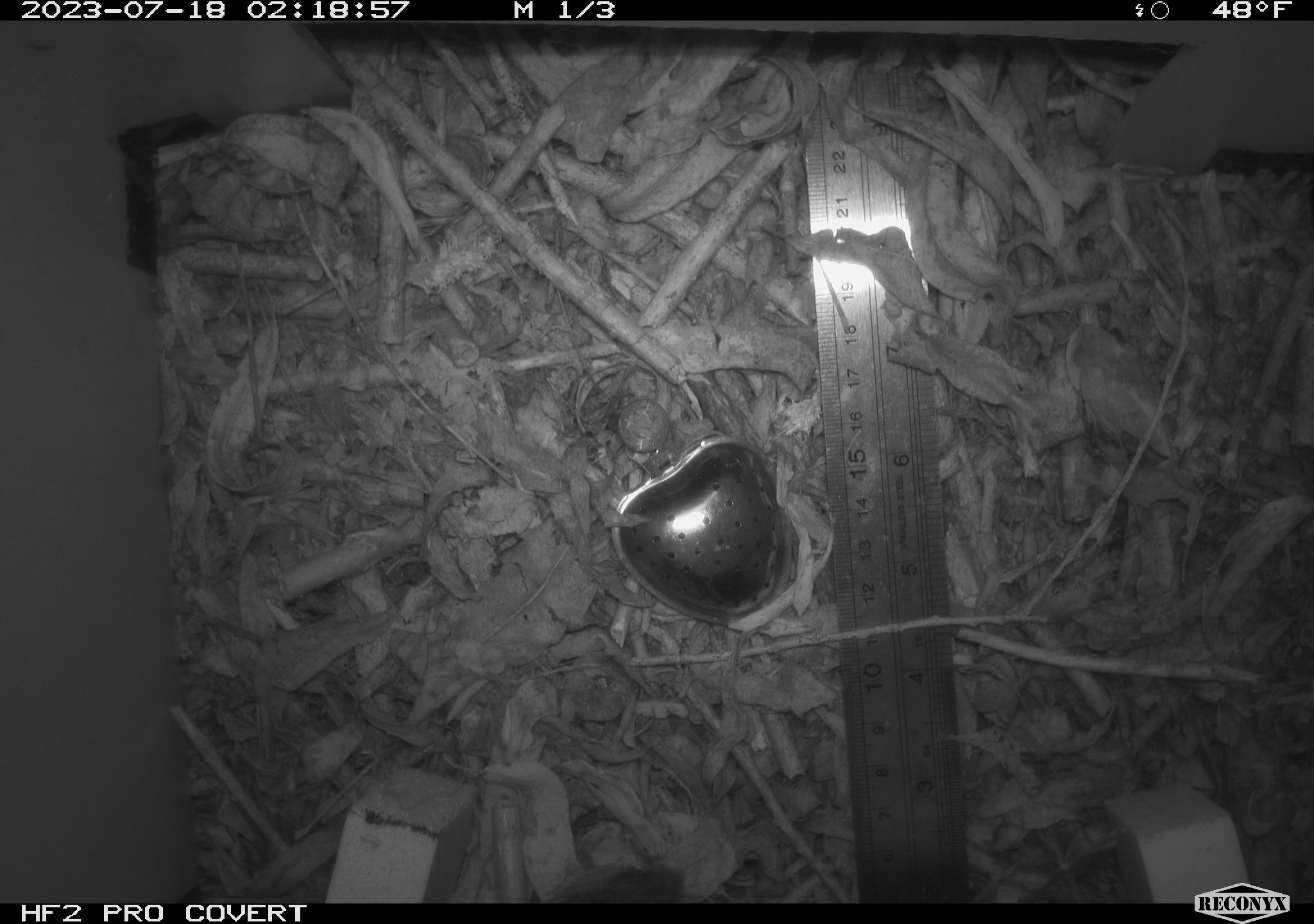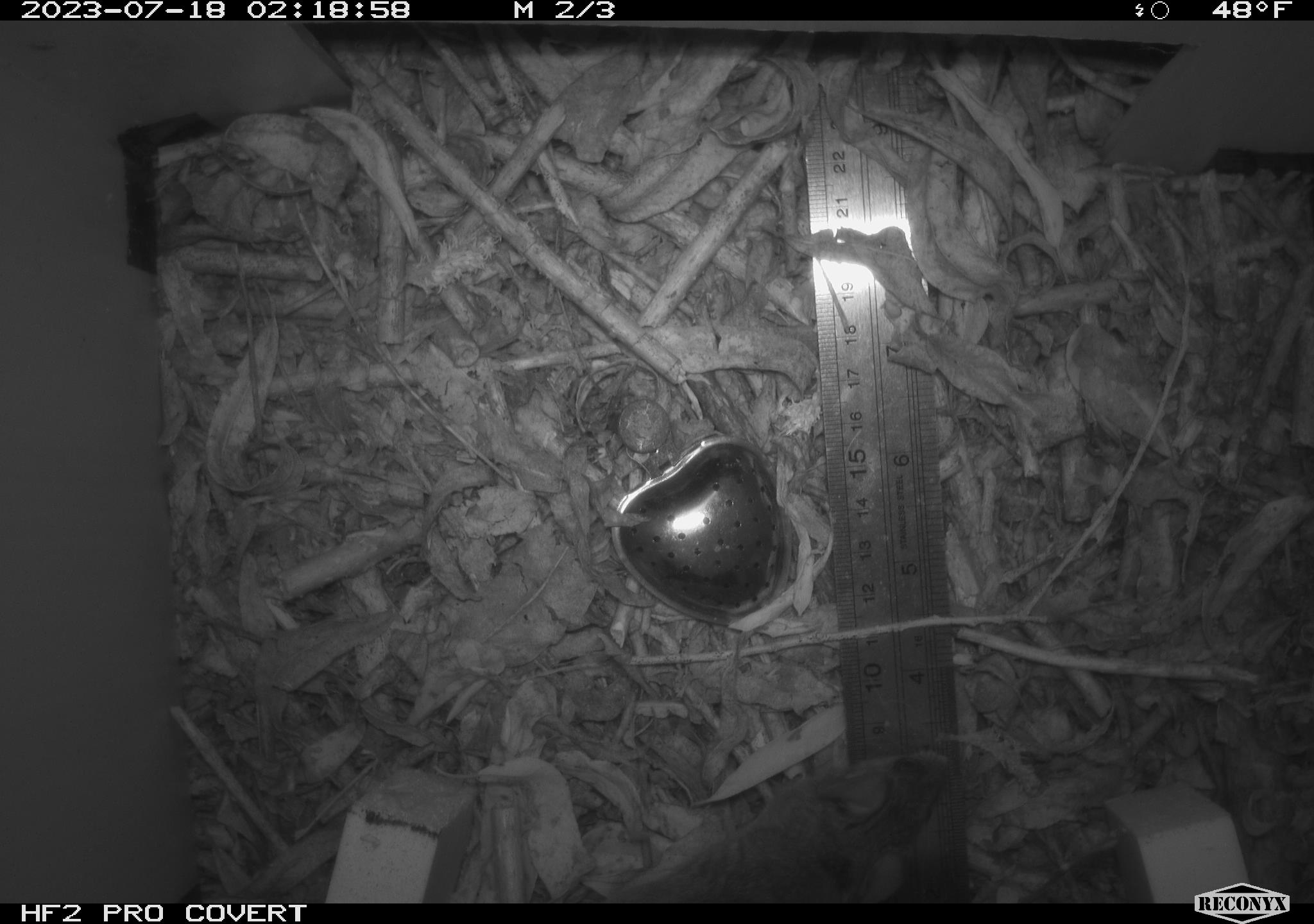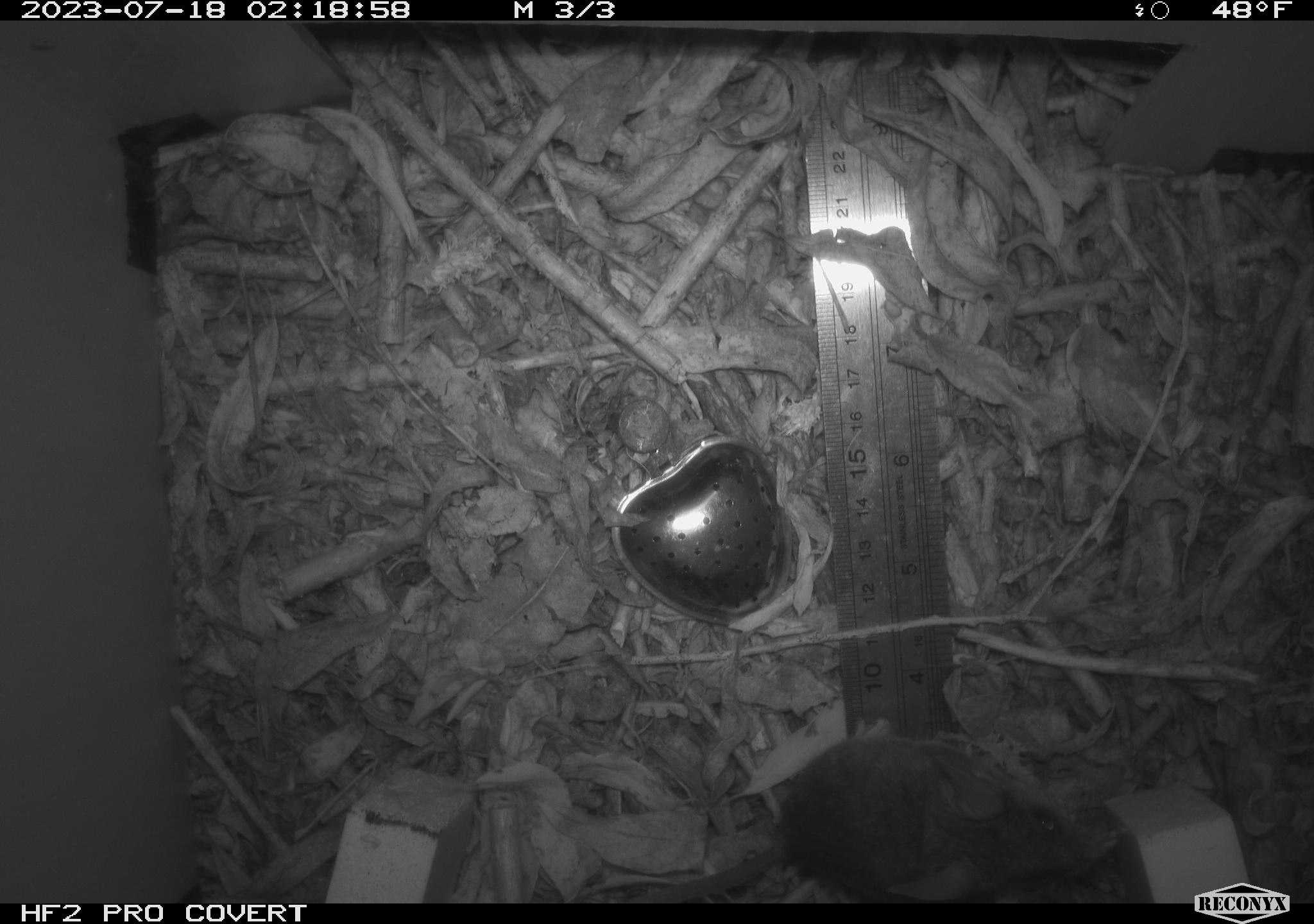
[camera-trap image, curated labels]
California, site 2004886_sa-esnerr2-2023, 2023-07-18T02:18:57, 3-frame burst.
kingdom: Animalia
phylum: Chordata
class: Mammalia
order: Rodentia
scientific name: Rodentia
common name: mouse species